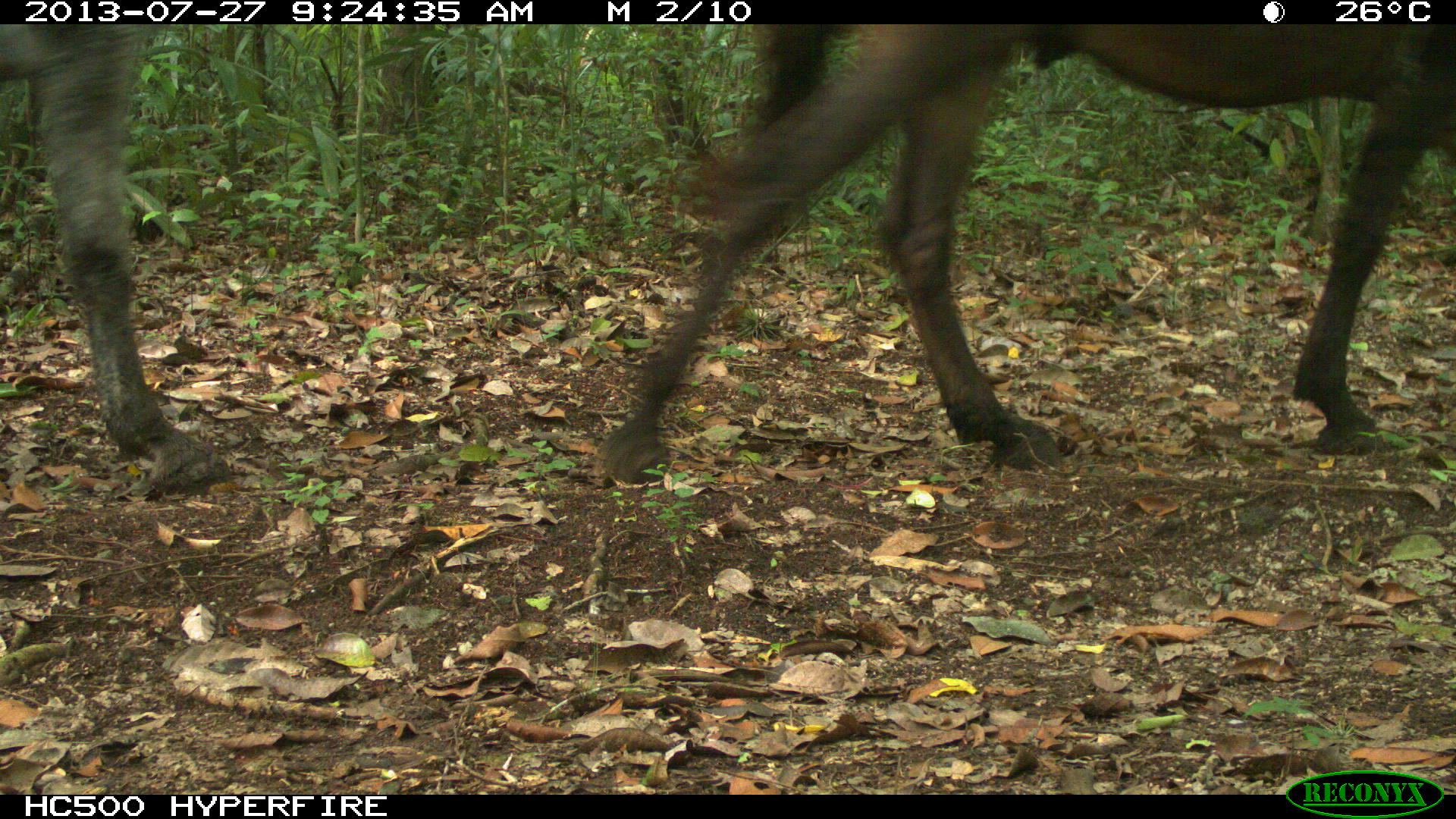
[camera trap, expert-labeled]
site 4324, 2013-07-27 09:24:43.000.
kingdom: Animalia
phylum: Chordata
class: Mammalia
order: Perissodactyla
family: Equidae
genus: Equus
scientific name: Equus ferus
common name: wild horse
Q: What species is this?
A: Equus ferus (wild horse).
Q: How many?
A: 2.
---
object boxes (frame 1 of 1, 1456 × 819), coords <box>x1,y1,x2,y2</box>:
equus ferus: <box>599,24,1456,490</box>; <box>1,24,226,493</box>